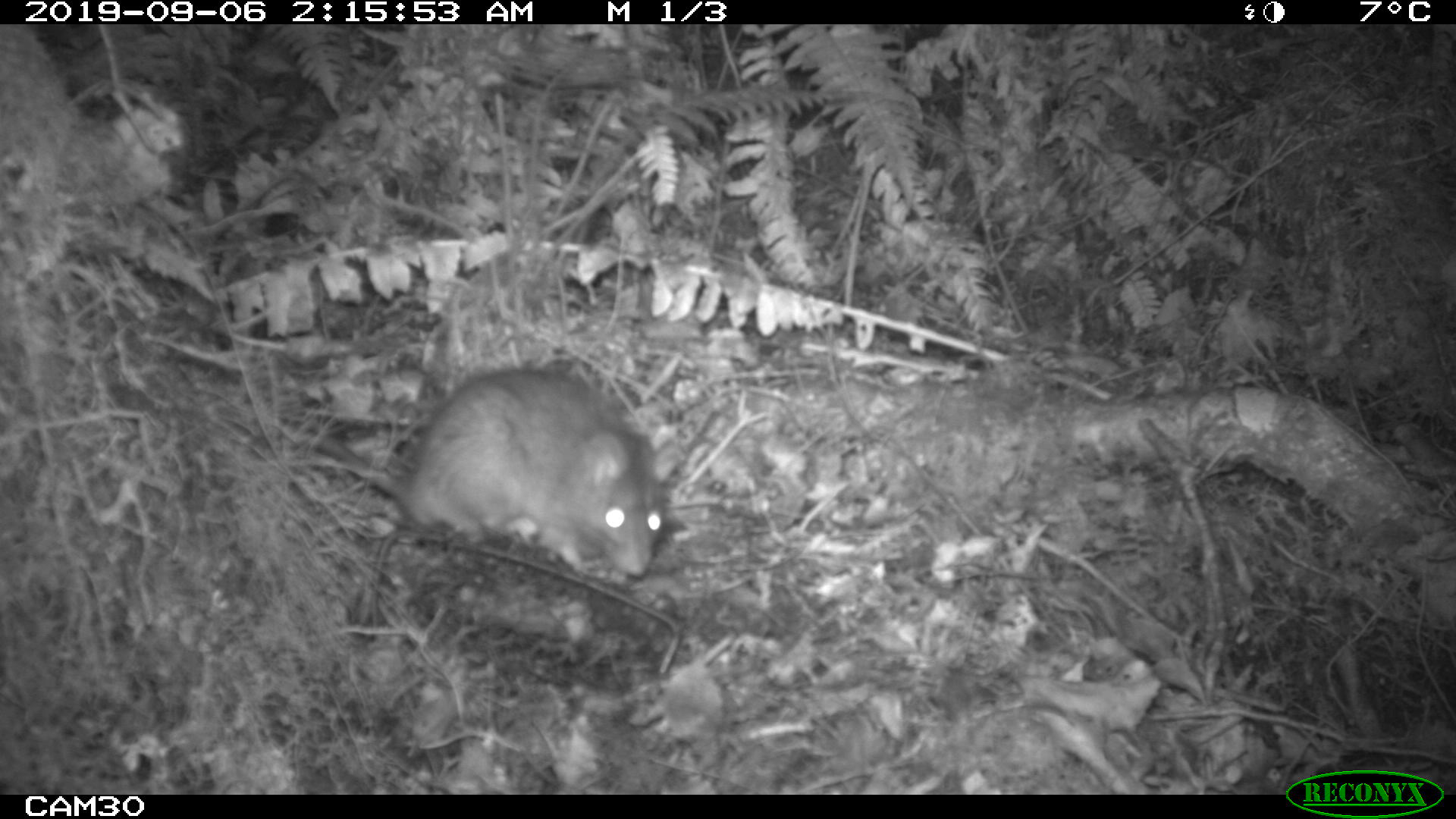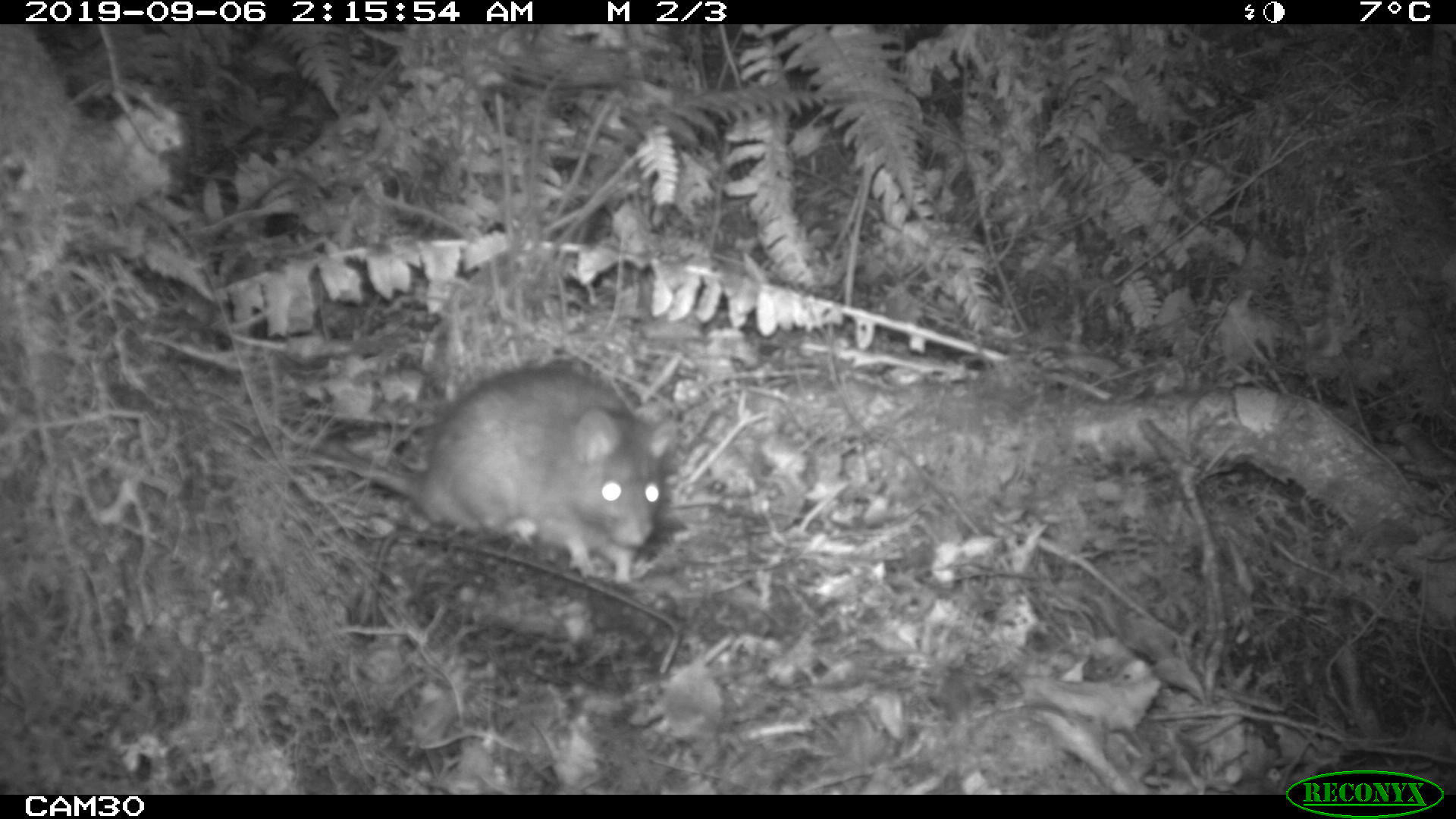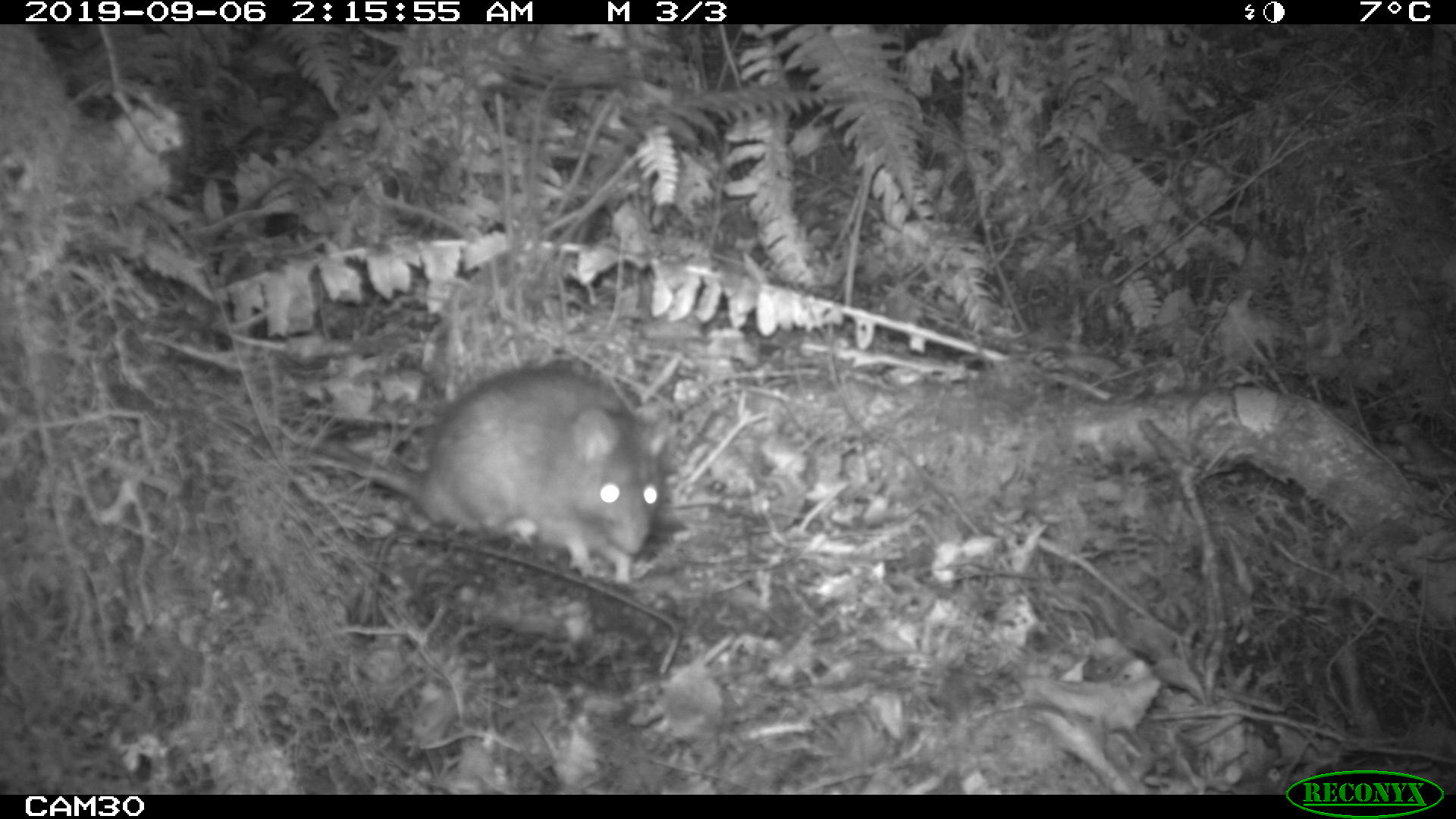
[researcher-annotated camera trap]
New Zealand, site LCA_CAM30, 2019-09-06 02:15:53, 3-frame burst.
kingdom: Animalia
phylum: Chordata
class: Mammalia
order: Rodentia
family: Muridae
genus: Rattus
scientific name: Rattus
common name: rat